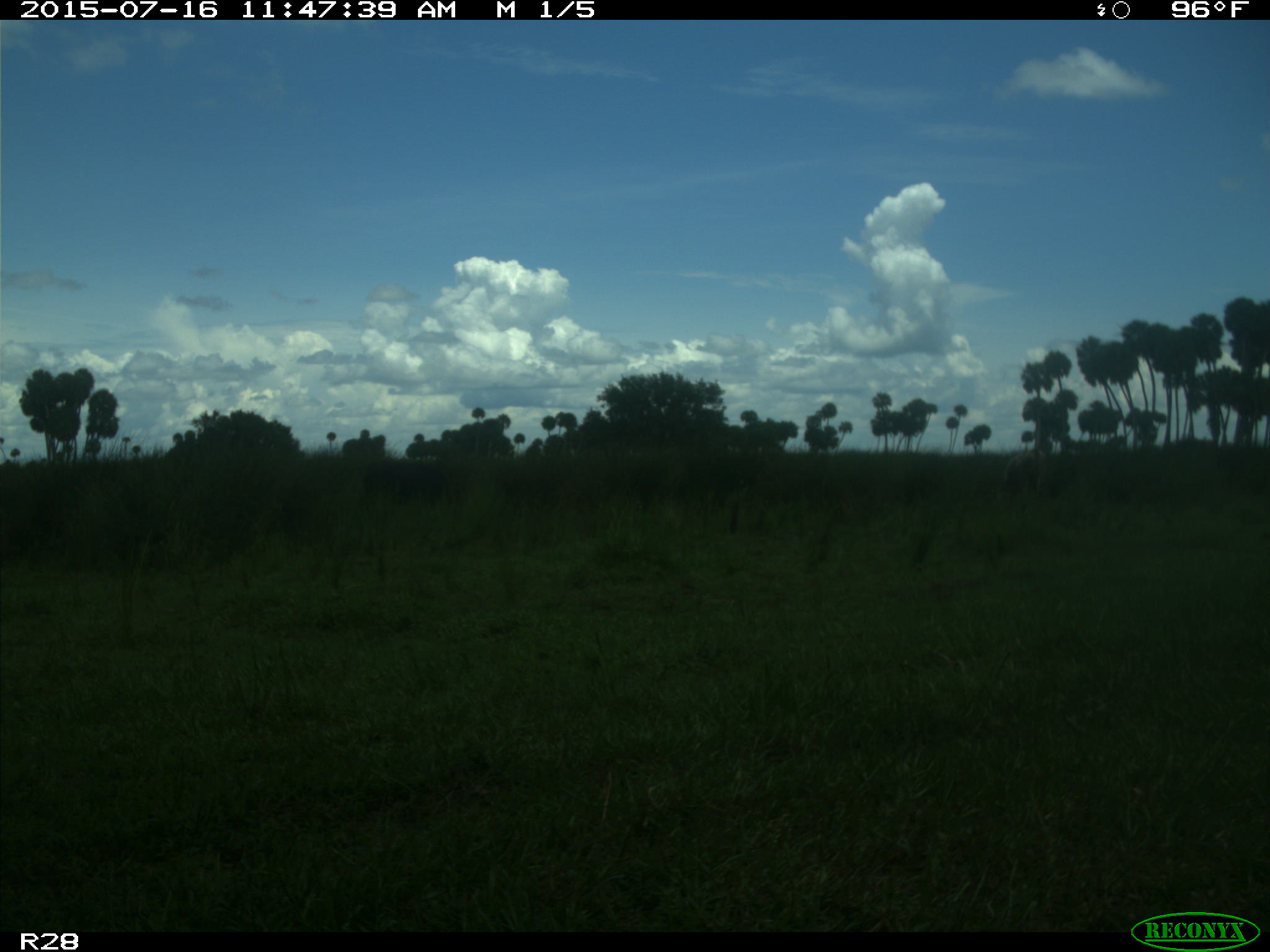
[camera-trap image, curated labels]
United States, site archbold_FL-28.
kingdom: Animalia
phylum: Chordata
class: Mammalia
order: Artiodactyla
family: Bovidae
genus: Bos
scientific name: Bos taurus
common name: domestic cow